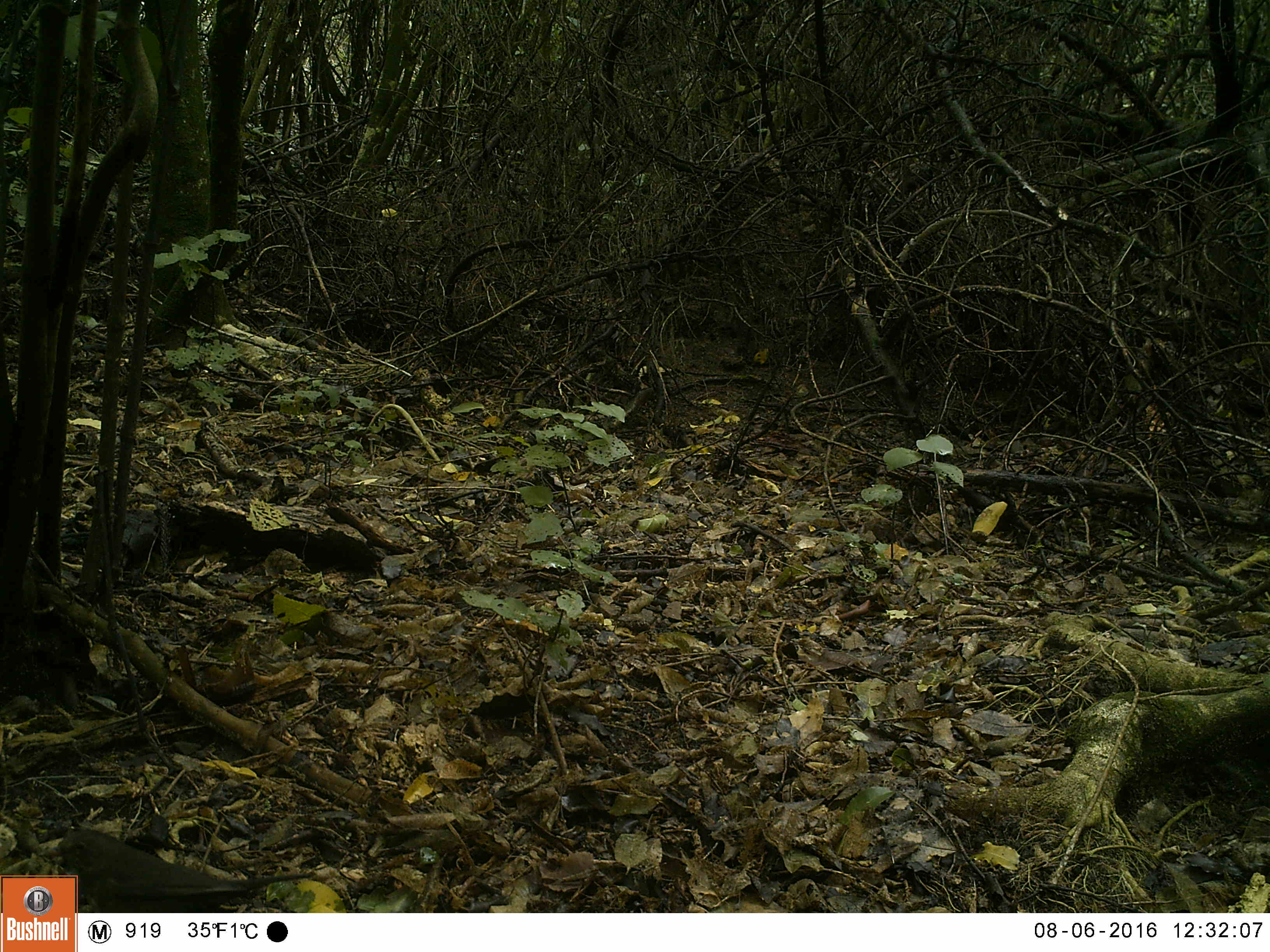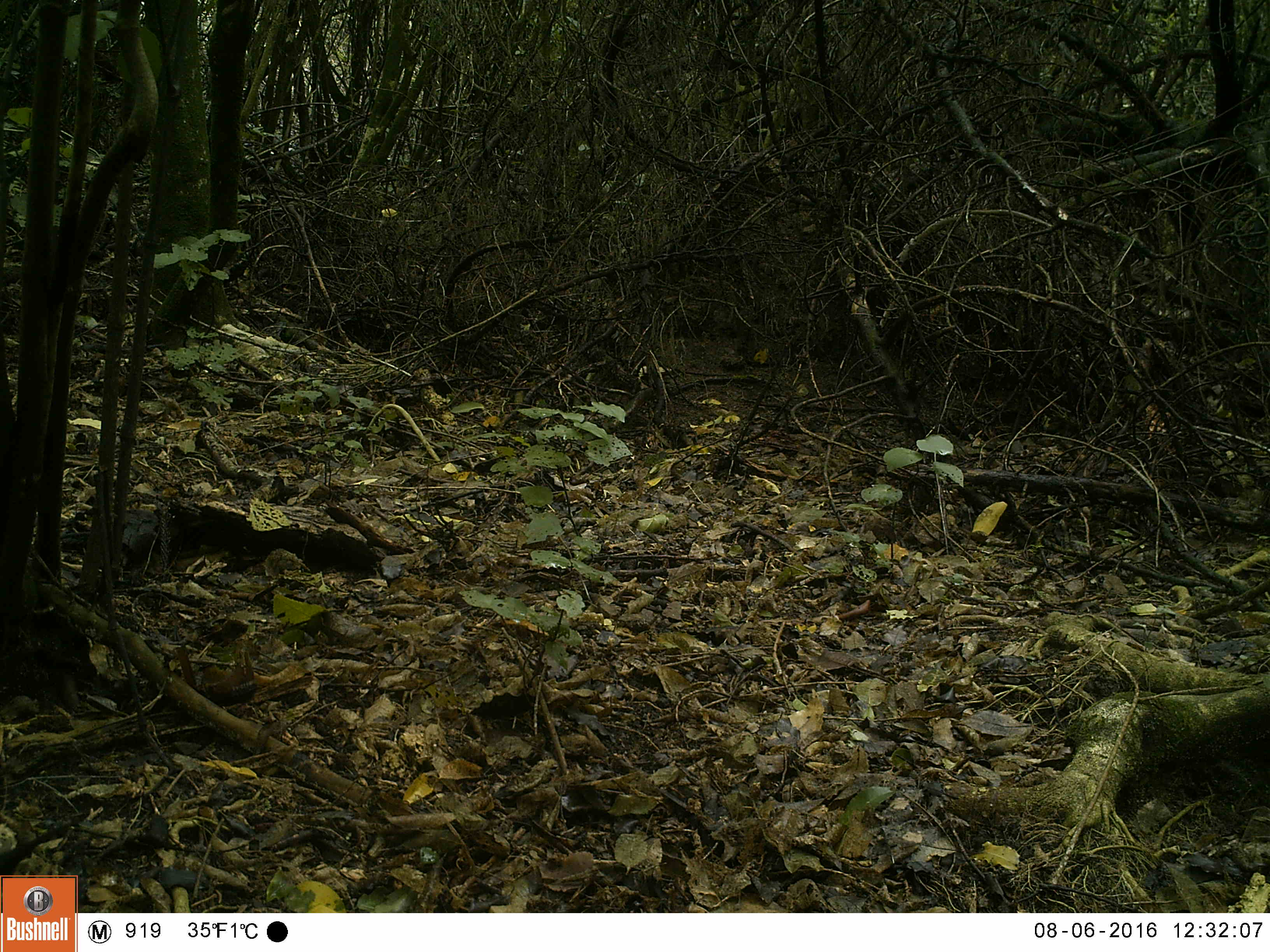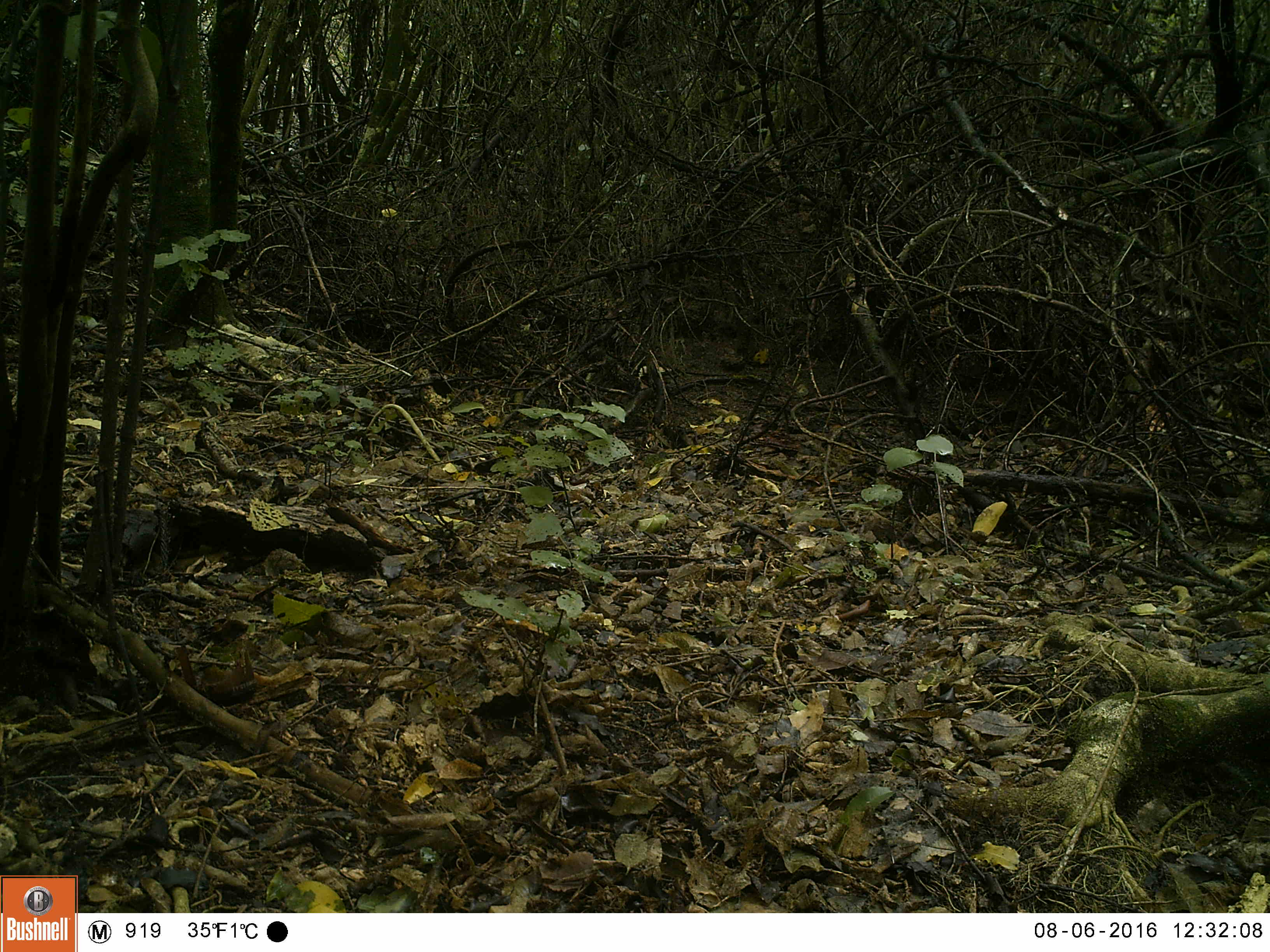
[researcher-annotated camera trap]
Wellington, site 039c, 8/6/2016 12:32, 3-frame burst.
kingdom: Animalia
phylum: Chordata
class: Aves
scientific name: Aves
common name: bird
Bird (Aves).